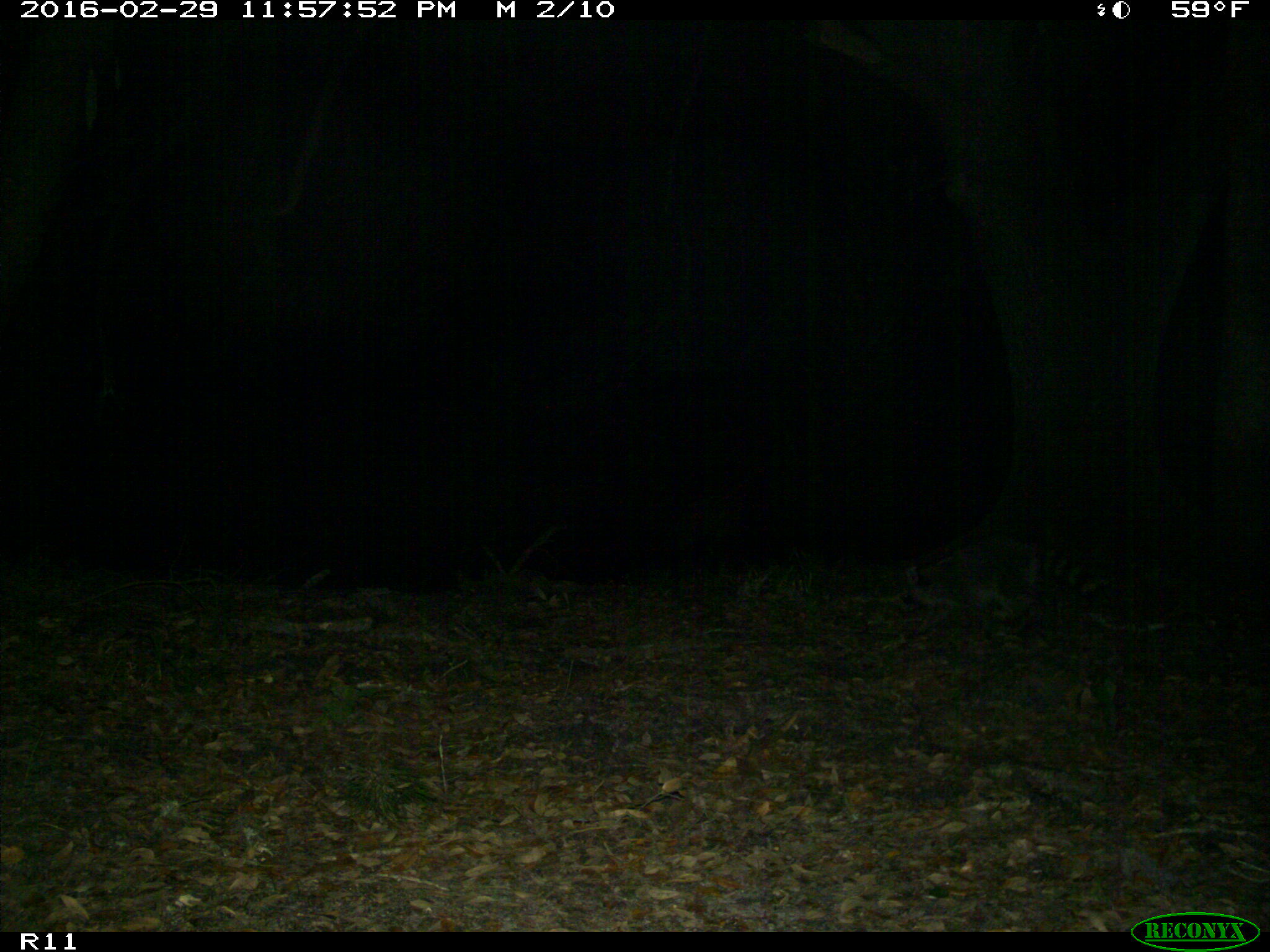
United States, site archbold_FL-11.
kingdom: Animalia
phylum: Chordata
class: Mammalia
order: Carnivora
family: Procyonidae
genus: Procyon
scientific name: Procyon lotor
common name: common raccoon